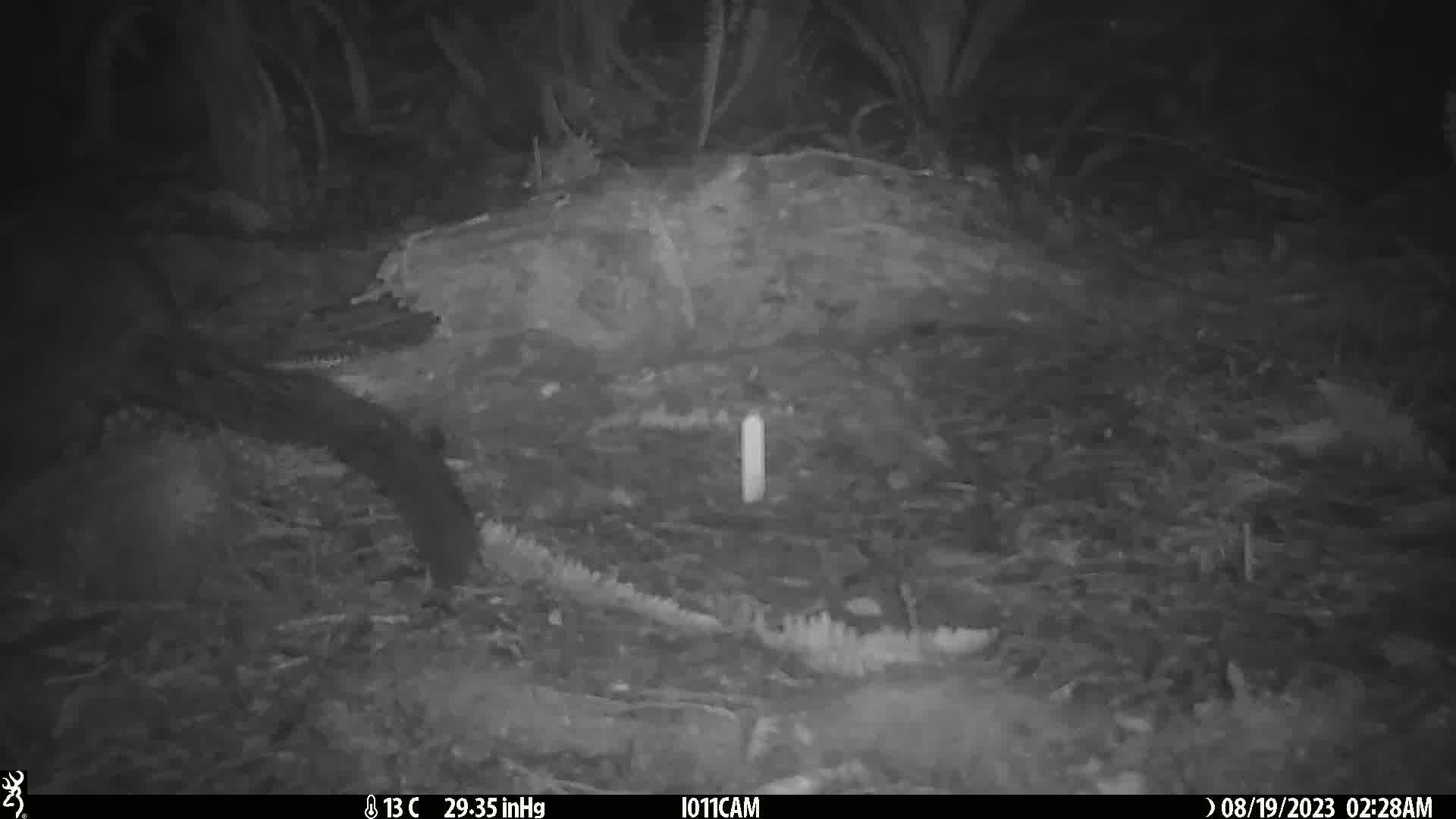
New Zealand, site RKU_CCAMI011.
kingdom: Animalia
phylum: Chordata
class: Mammalia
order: Diprotodontia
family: Phalangeridae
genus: Trichosurus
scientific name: Trichosurus vulpecula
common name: common brushtail possum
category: possum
Possum (common brushtail possum) (Trichosurus vulpecula).